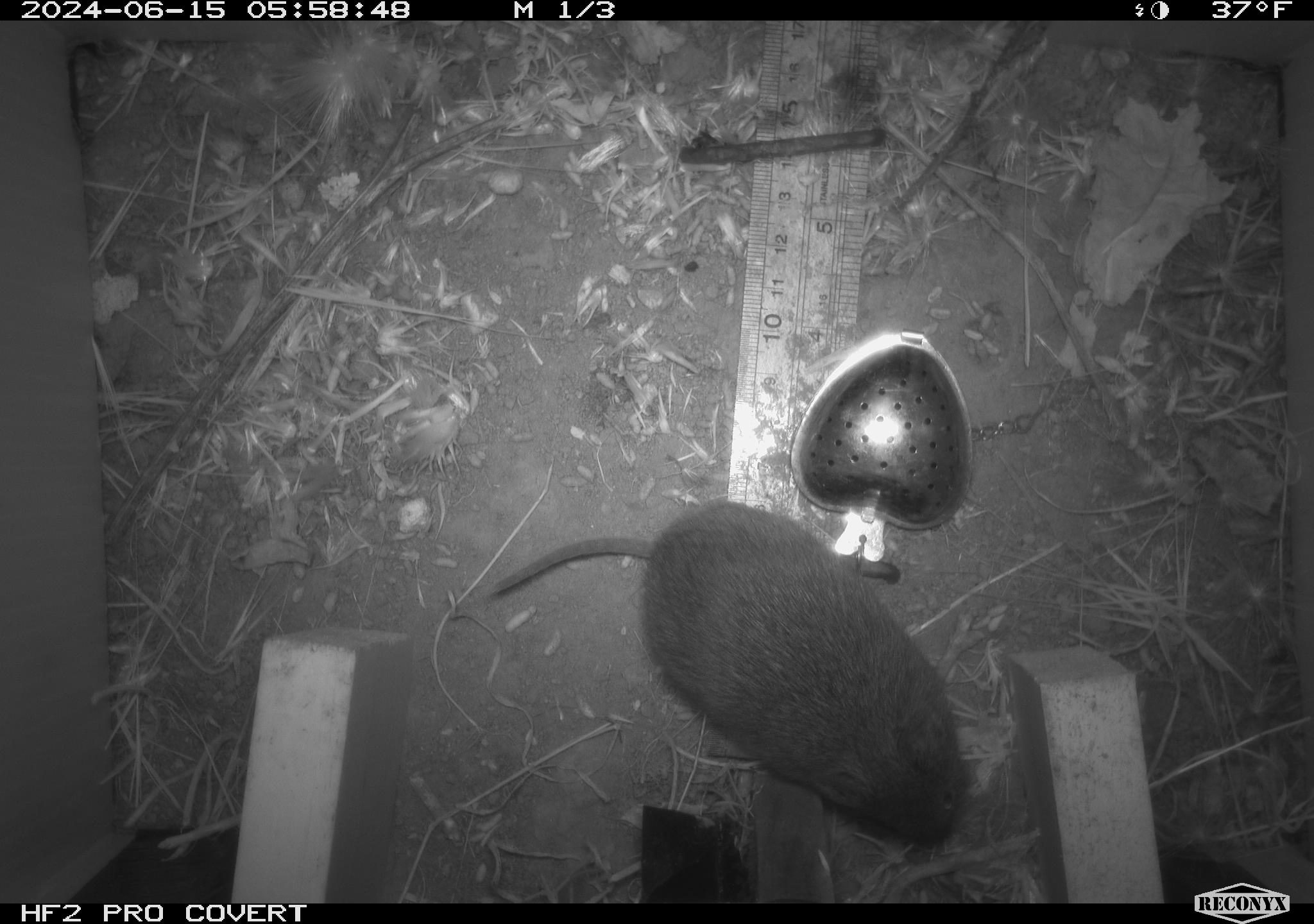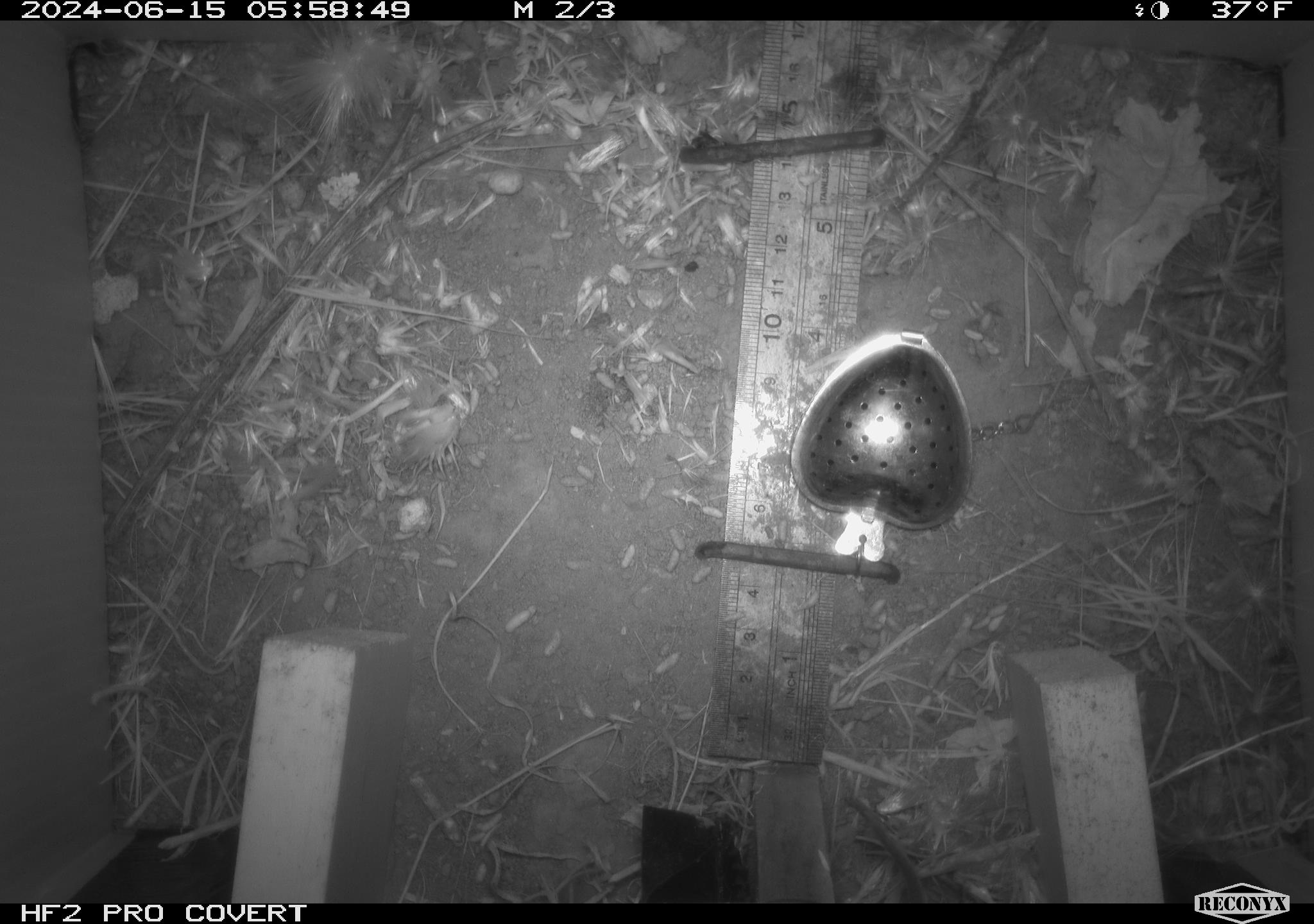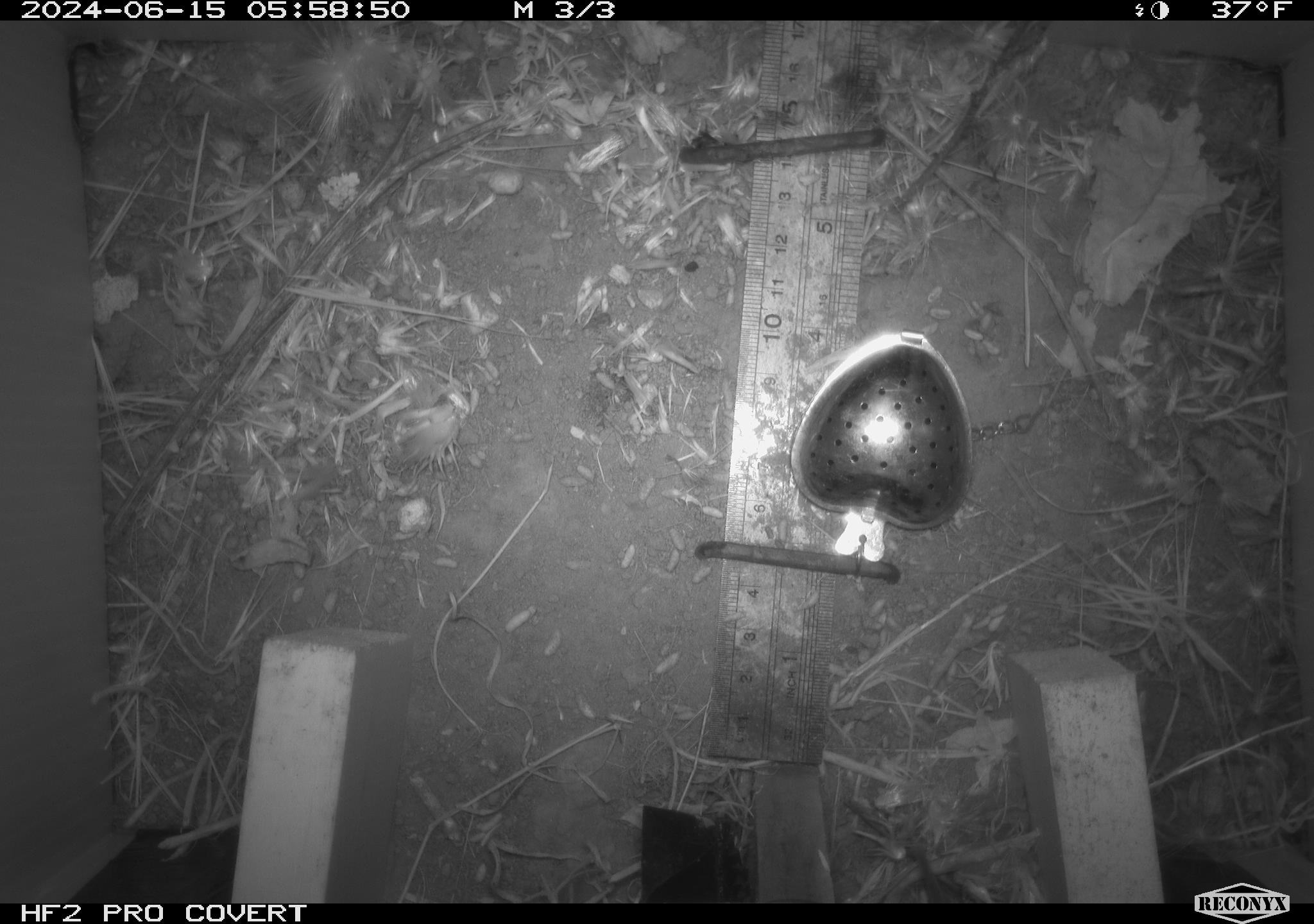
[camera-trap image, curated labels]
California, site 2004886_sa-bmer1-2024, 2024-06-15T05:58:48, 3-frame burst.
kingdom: Animalia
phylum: Chordata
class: Mammalia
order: Rodentia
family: Cricetidae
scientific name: Cricetidae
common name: hamsters, voles, lemmings, and allies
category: cricetidae family